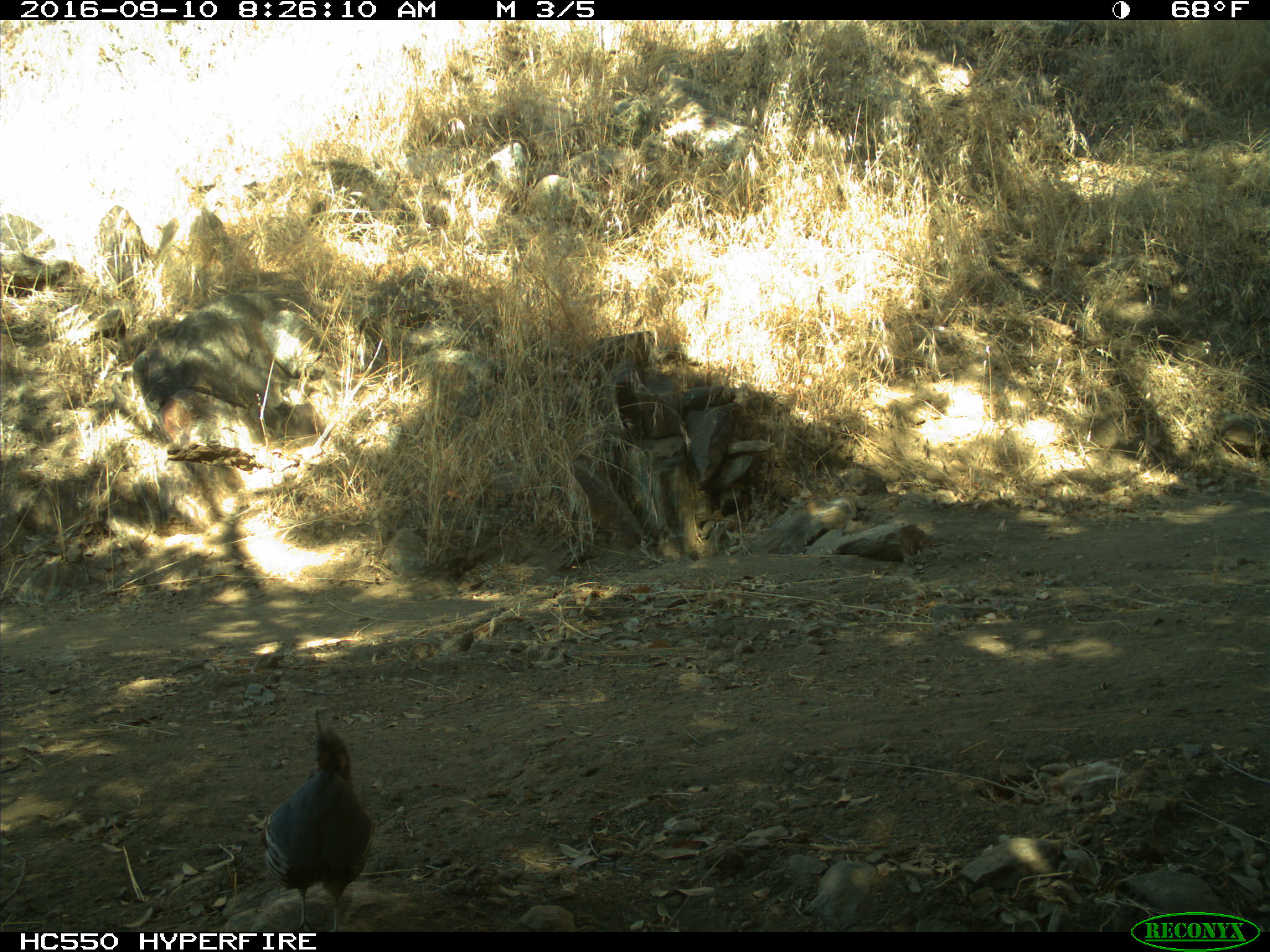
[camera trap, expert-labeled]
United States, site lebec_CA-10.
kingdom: Animalia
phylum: Chordata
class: Aves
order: Galliformes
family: Odontophoridae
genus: Callipepla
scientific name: Callipepla californica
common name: california quail